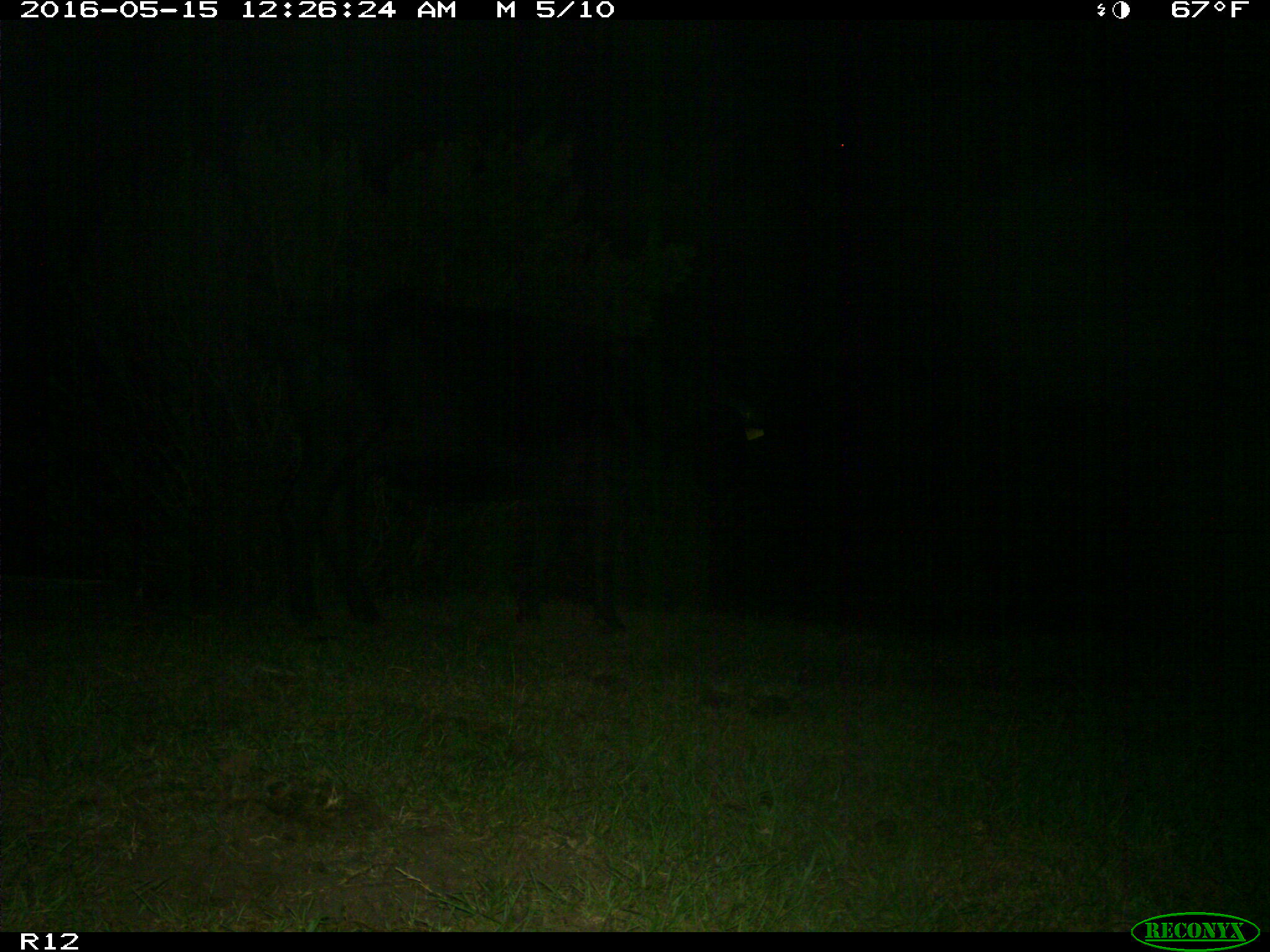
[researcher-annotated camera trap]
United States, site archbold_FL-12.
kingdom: Animalia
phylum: Chordata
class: Mammalia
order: Artiodactyla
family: Bovidae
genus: Bos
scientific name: Bos taurus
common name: domestic cow